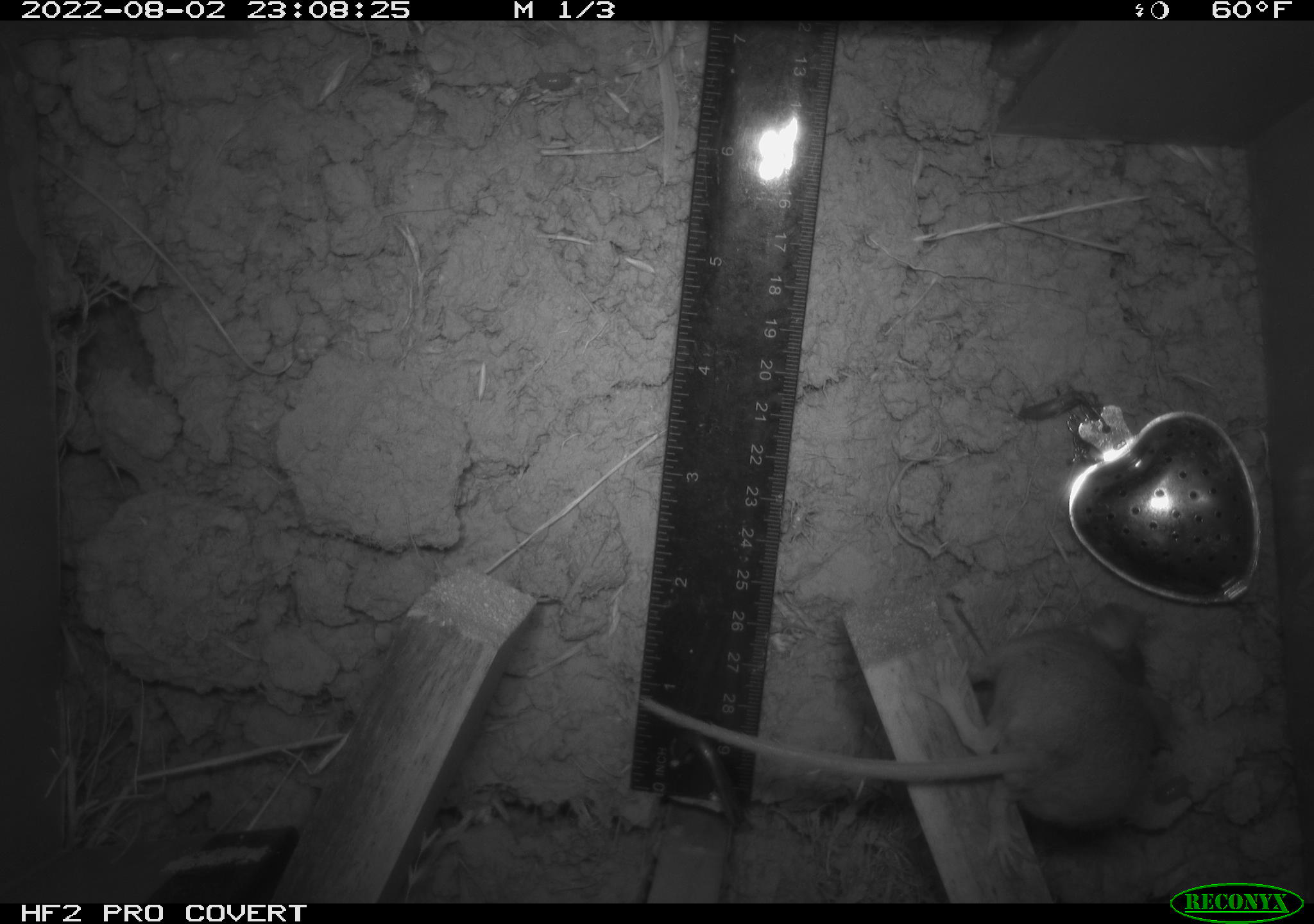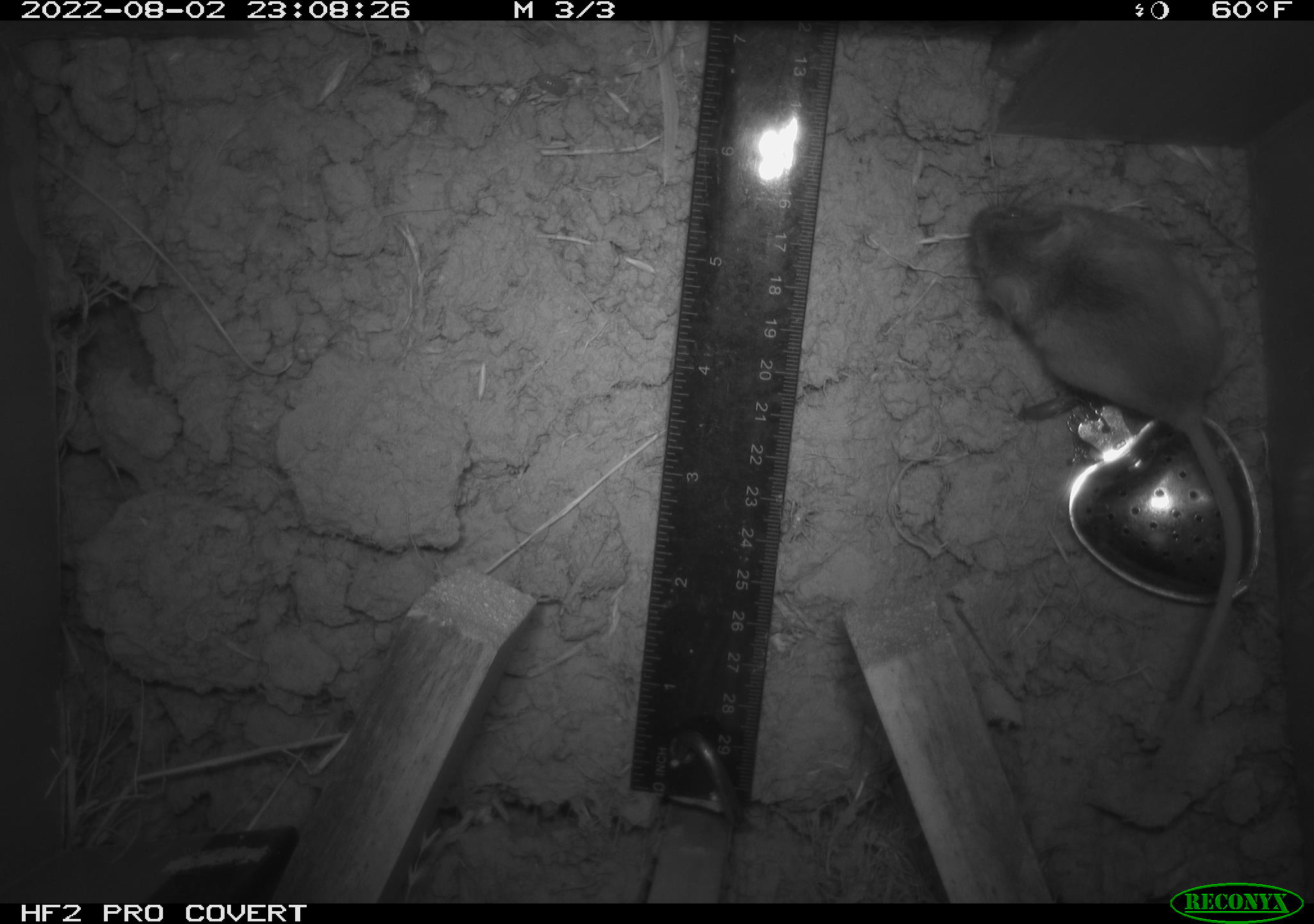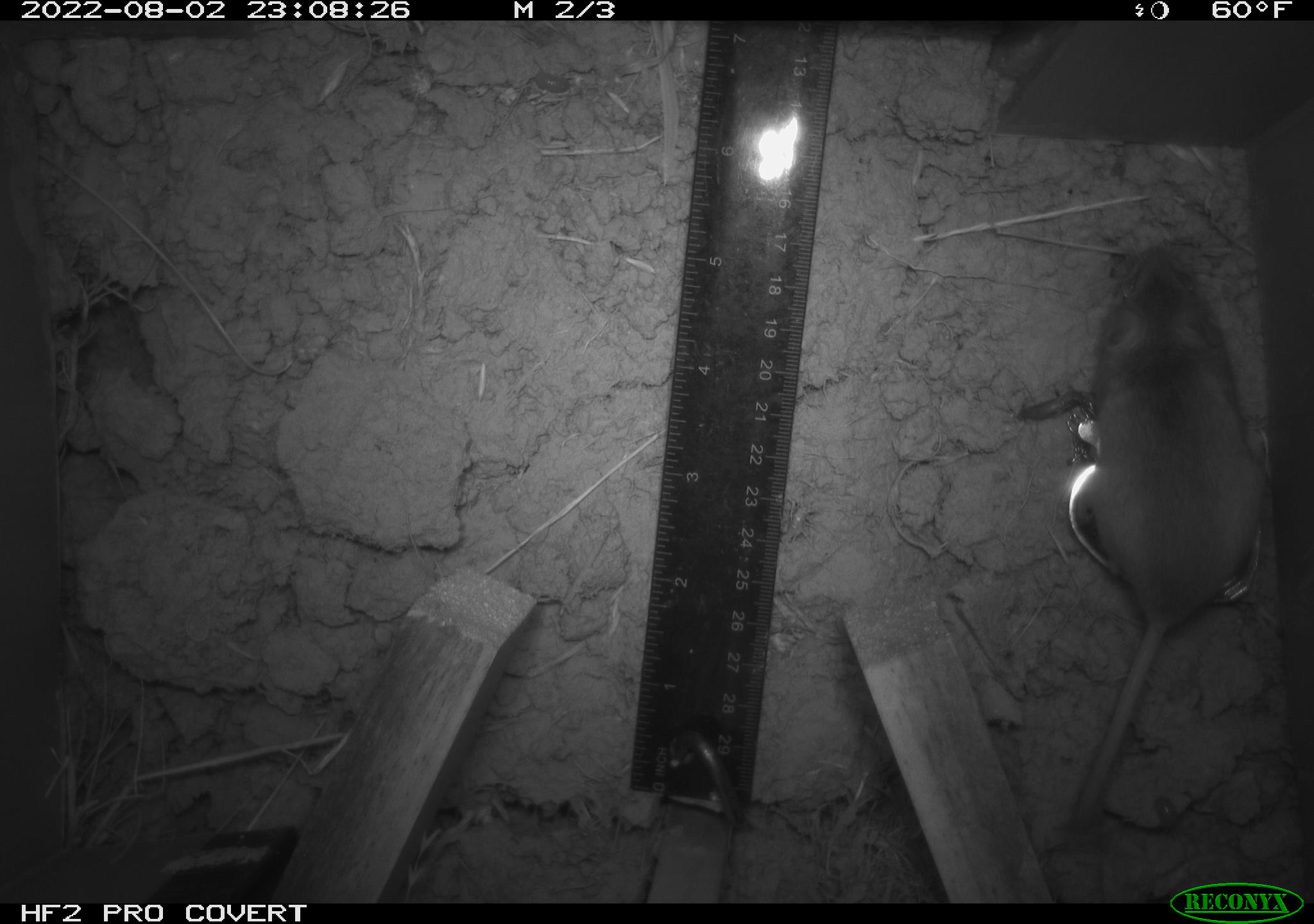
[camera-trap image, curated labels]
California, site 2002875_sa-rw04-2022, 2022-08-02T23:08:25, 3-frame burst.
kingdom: Animalia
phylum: Chordata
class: Mammalia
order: Rodentia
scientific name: Rodentia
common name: mouse species